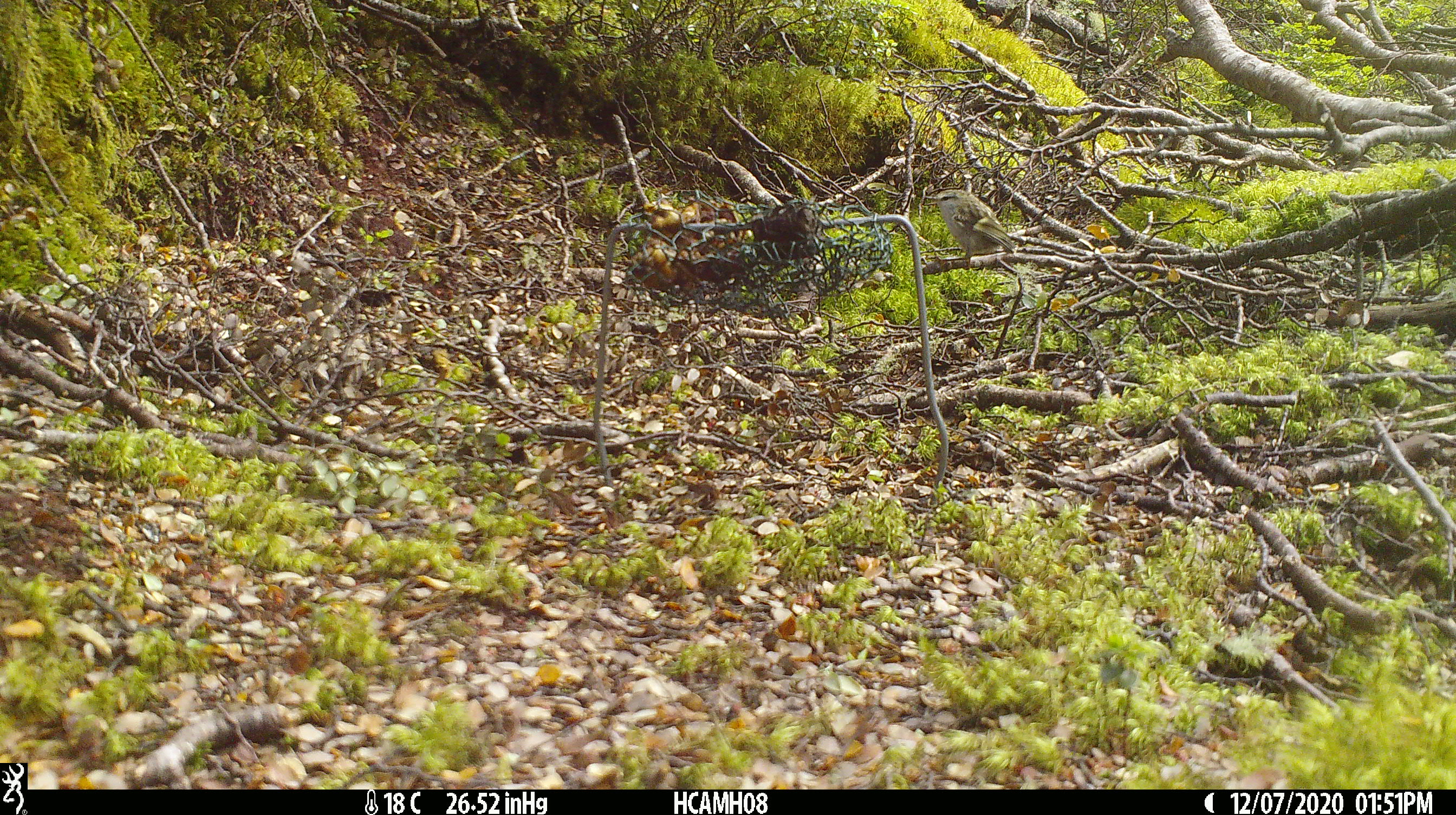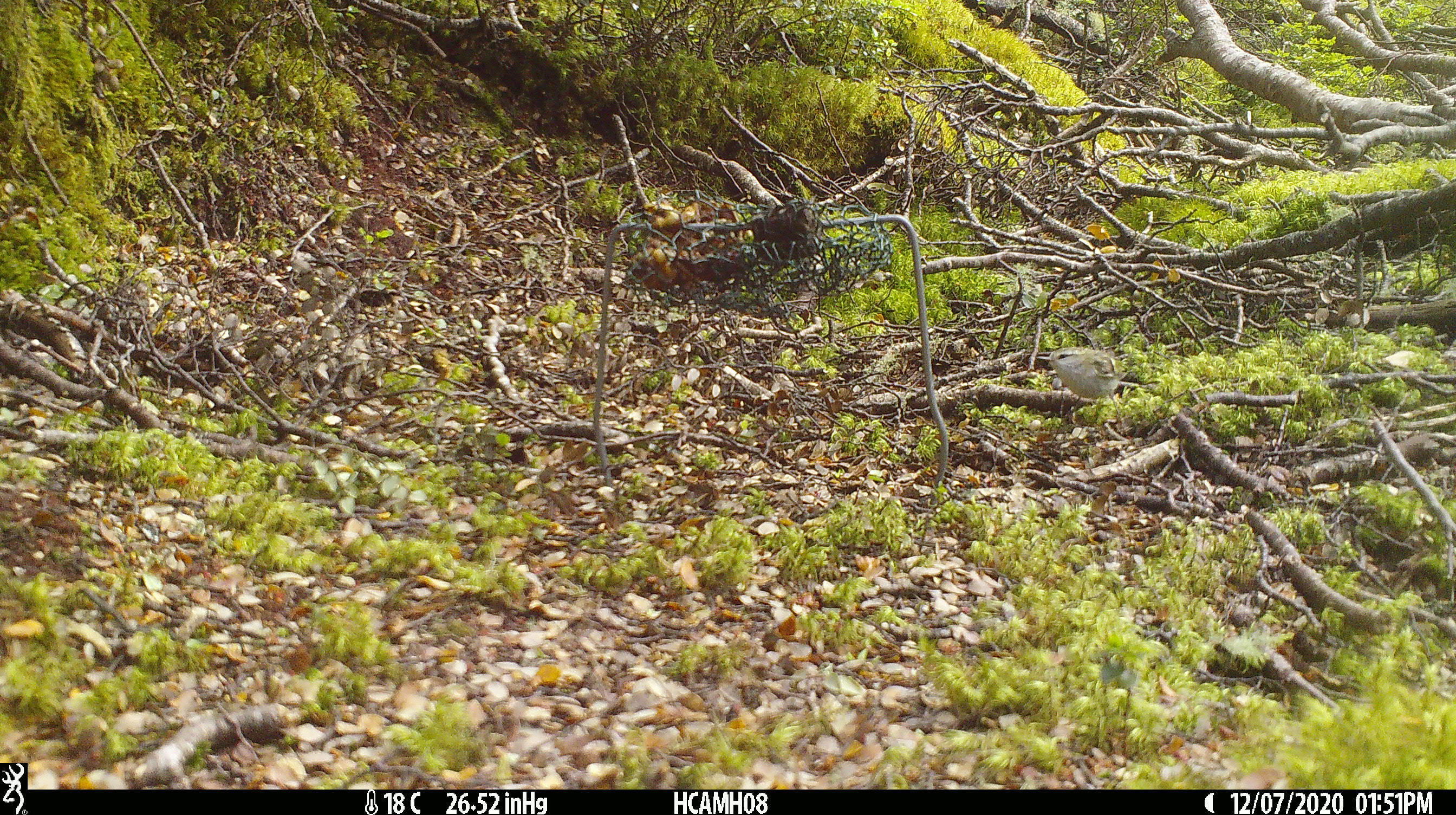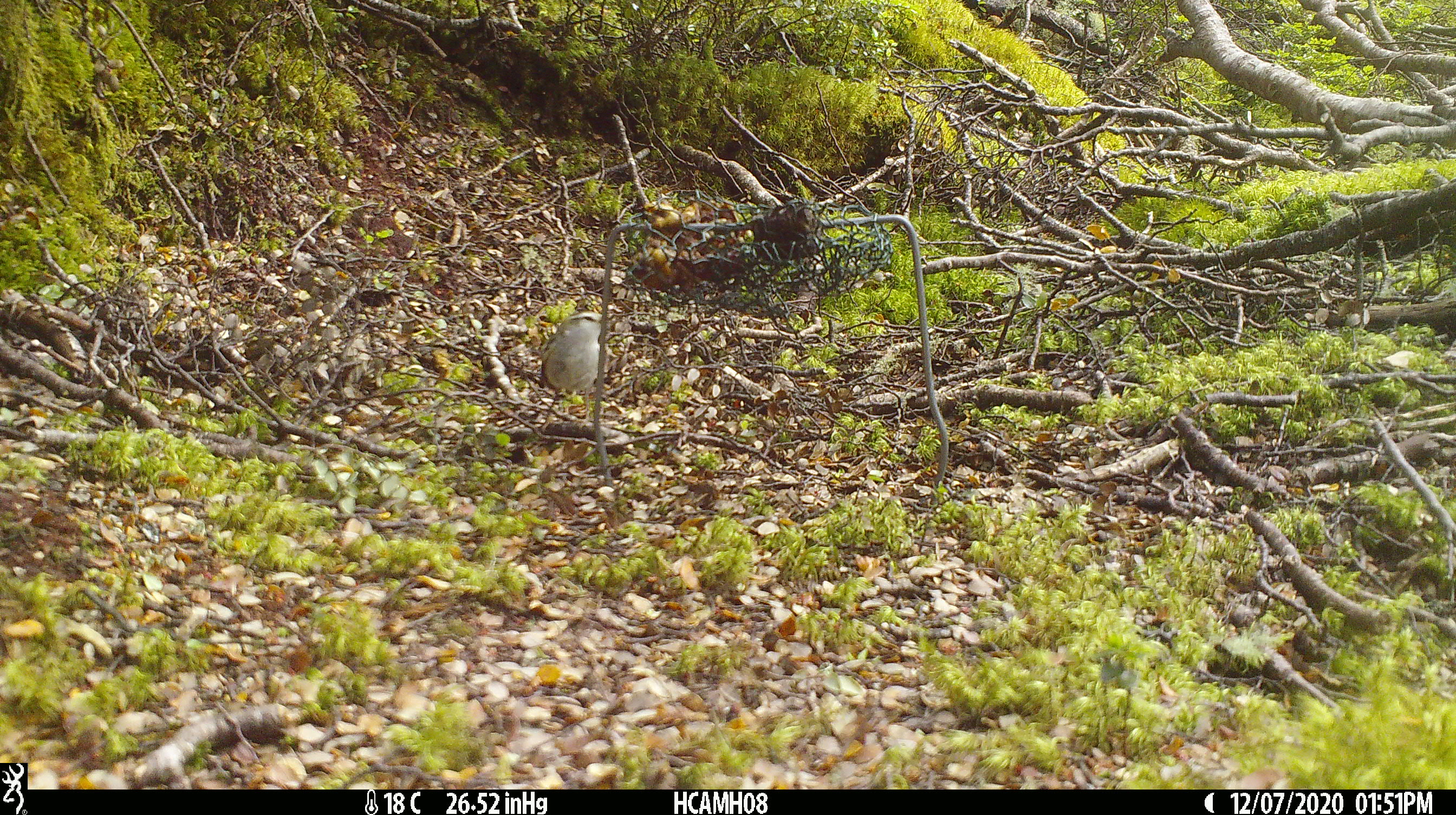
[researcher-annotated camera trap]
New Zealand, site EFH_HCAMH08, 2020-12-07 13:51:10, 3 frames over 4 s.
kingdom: Animalia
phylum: Chordata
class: Aves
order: Passeriformes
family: Acanthisittidae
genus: Acanthisitta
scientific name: Acanthisitta chloris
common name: rifleman